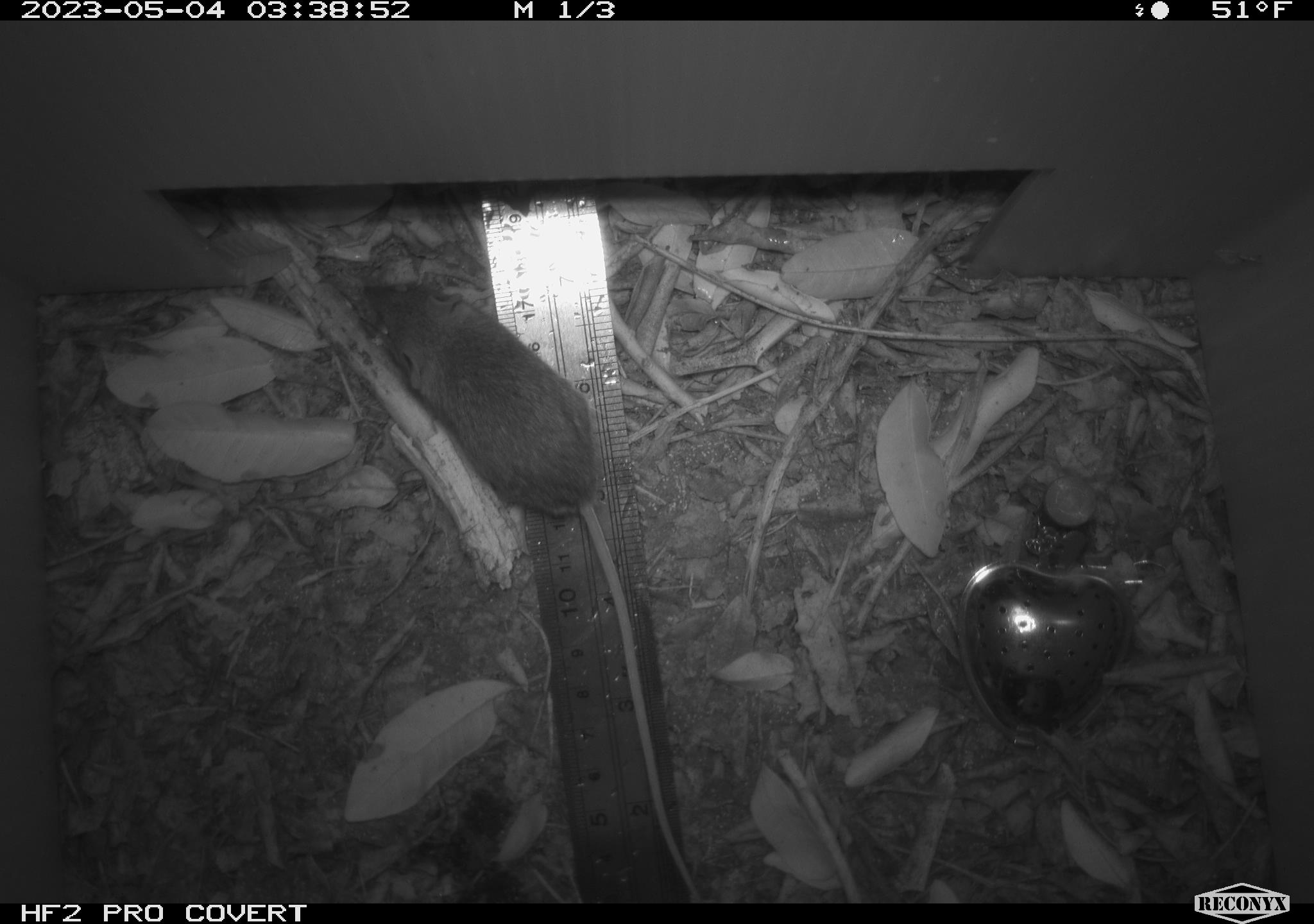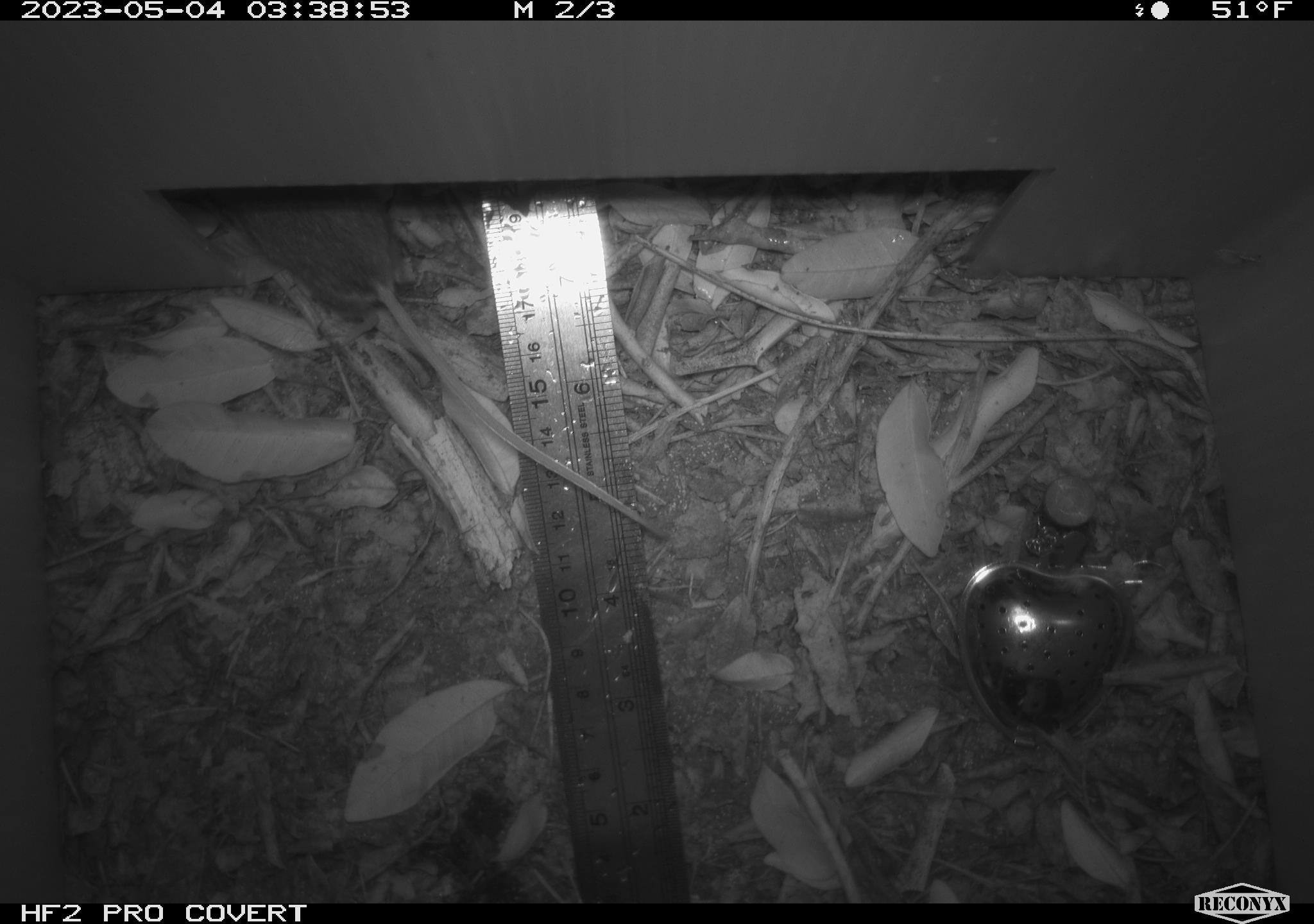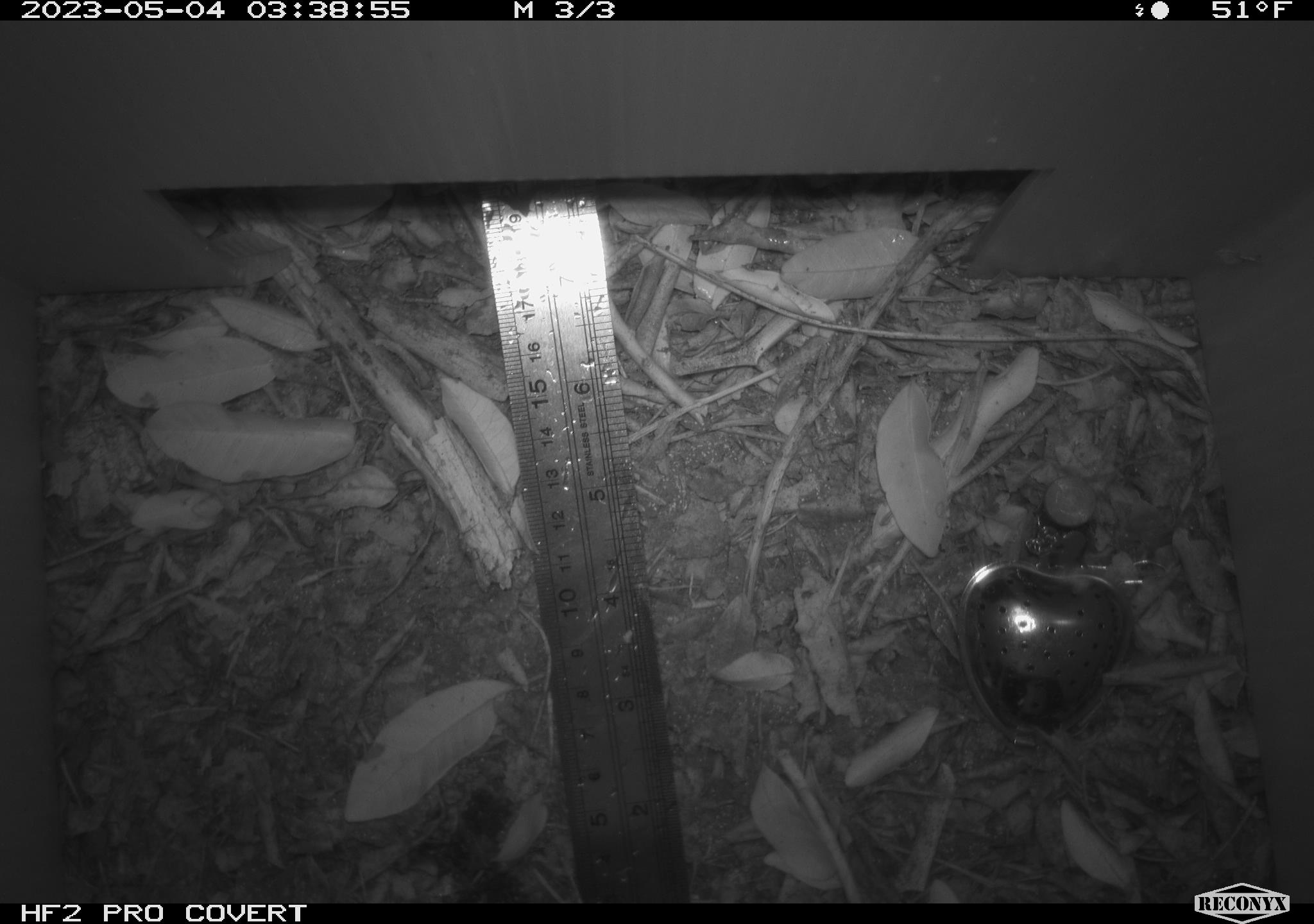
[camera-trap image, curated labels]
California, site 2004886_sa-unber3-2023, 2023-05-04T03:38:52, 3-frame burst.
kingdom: Animalia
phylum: Chordata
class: Mammalia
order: Rodentia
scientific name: Rodentia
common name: mouse species